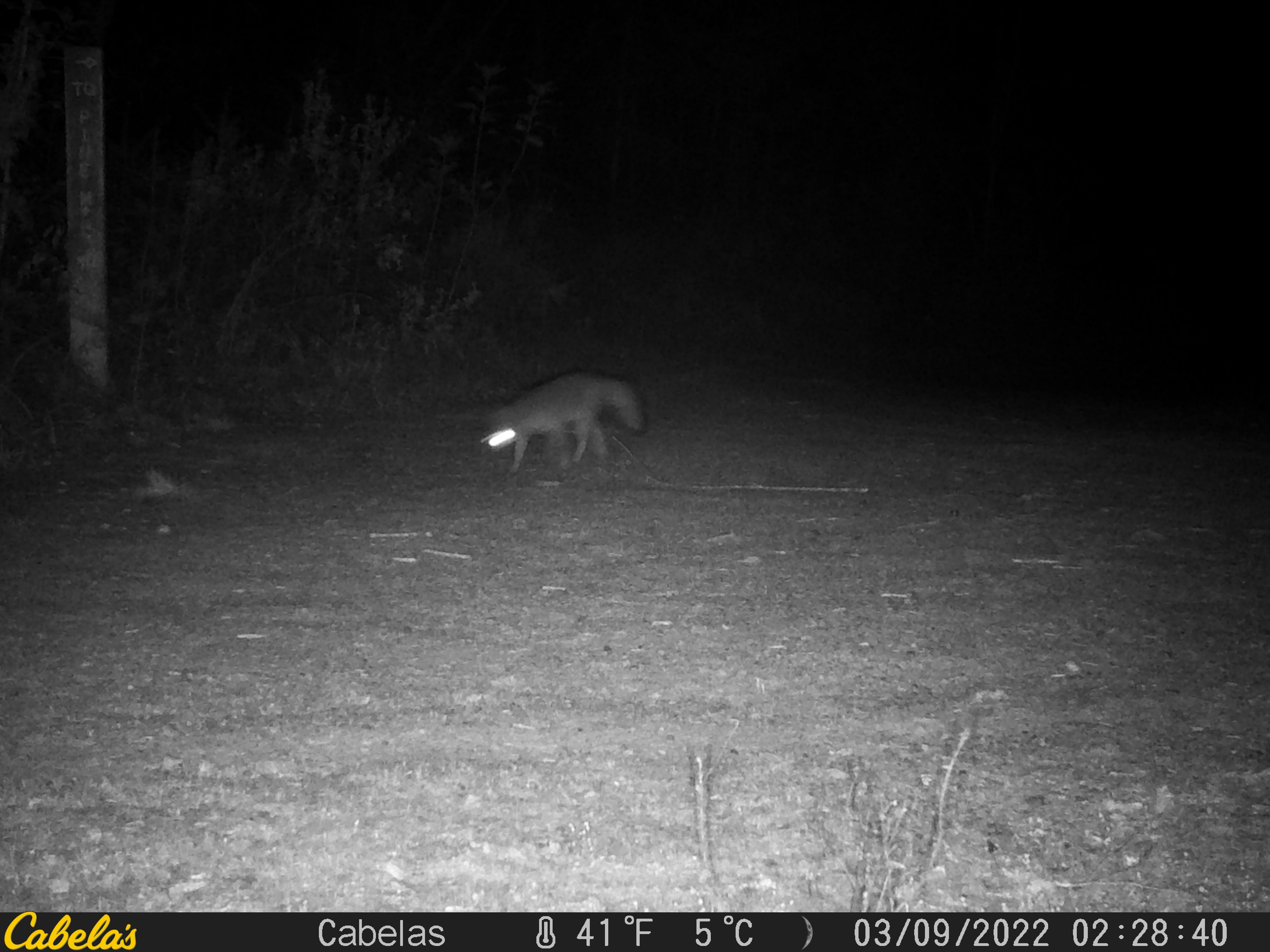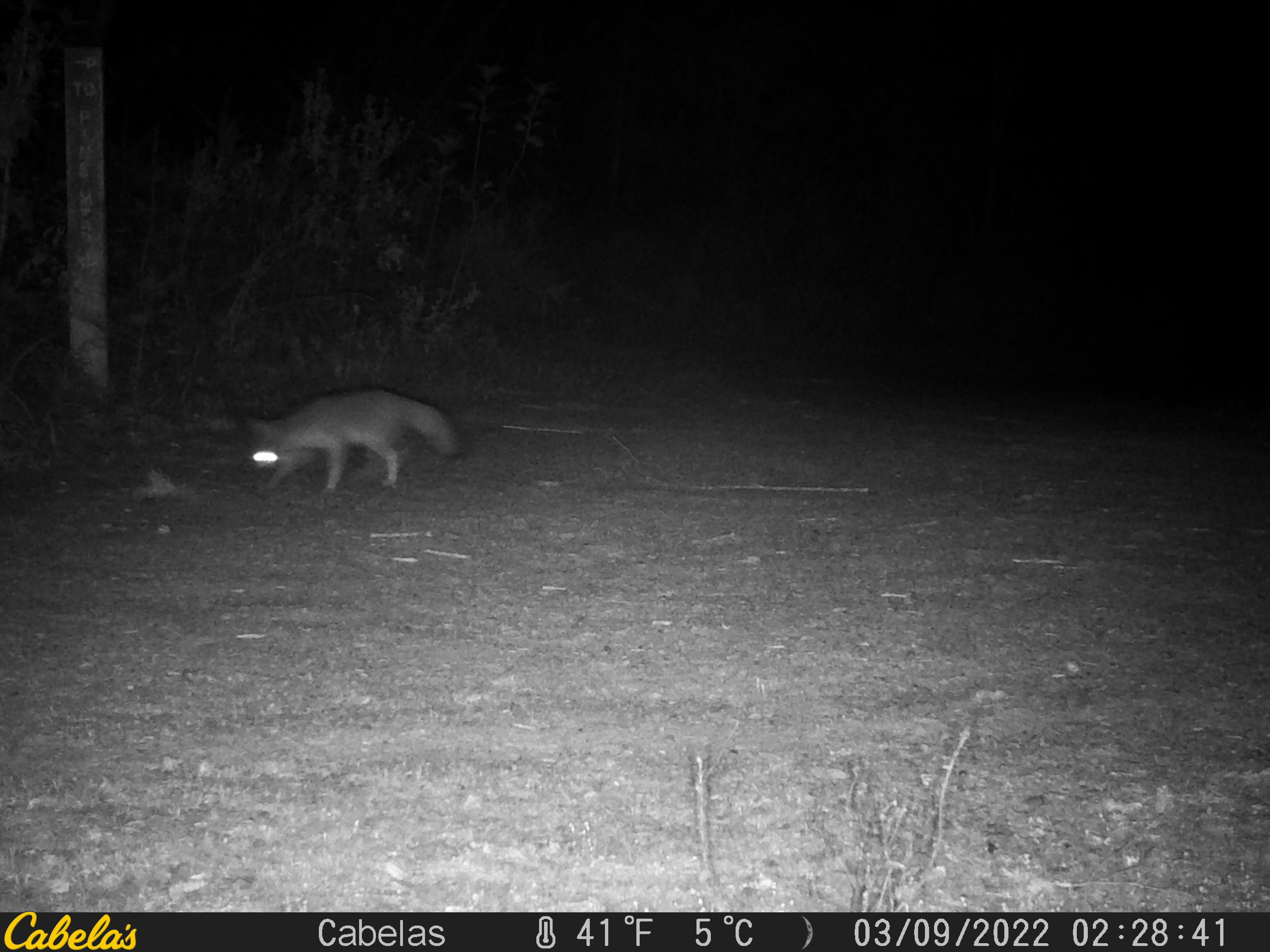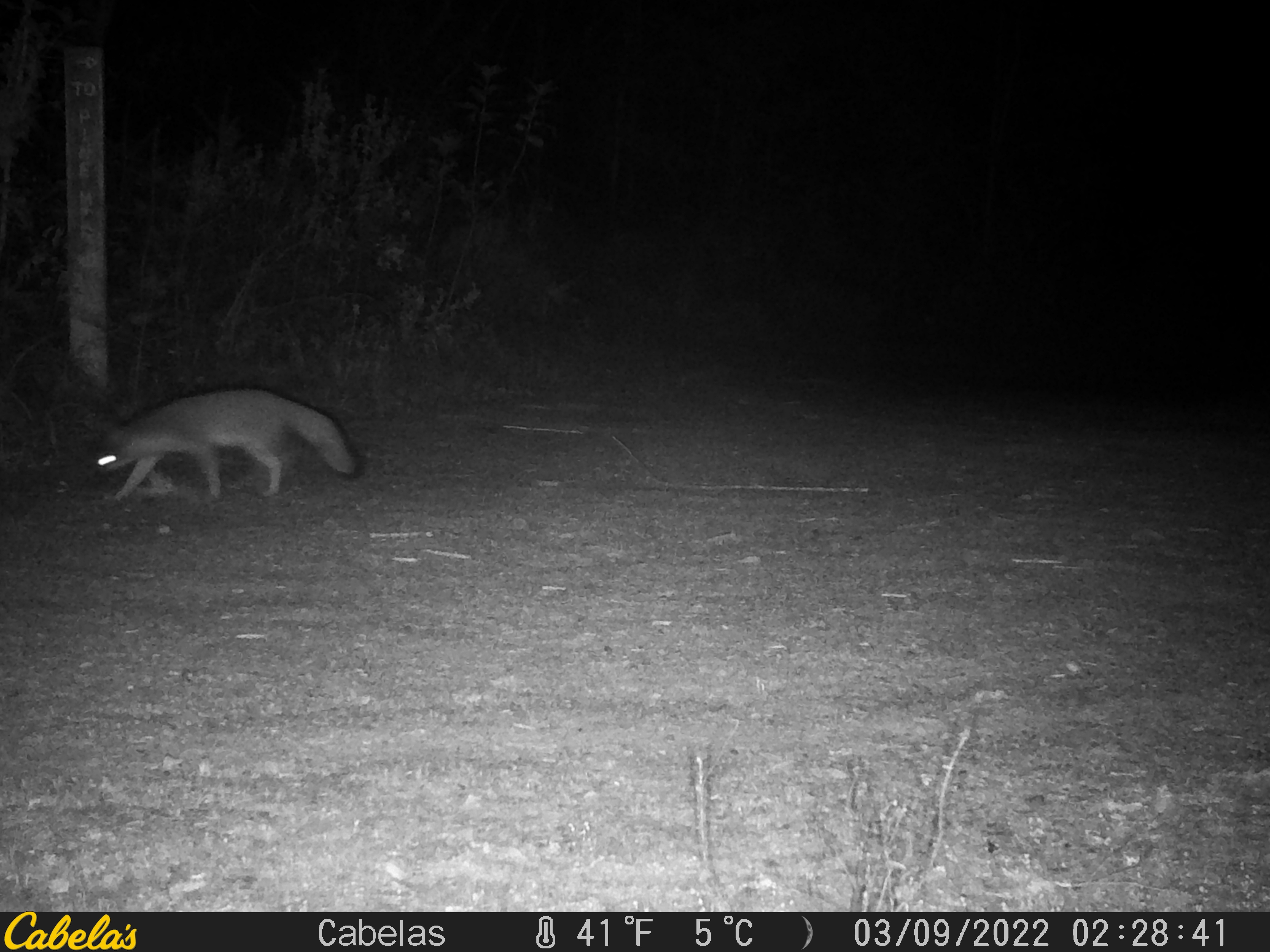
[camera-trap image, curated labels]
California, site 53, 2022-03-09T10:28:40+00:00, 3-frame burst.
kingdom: Animalia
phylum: Chordata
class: Mammalia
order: Carnivora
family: Canidae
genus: Urocyon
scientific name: Urocyon cinereoargenteus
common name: gray fox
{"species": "gray fox (Urocyon cinereoargenteus)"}